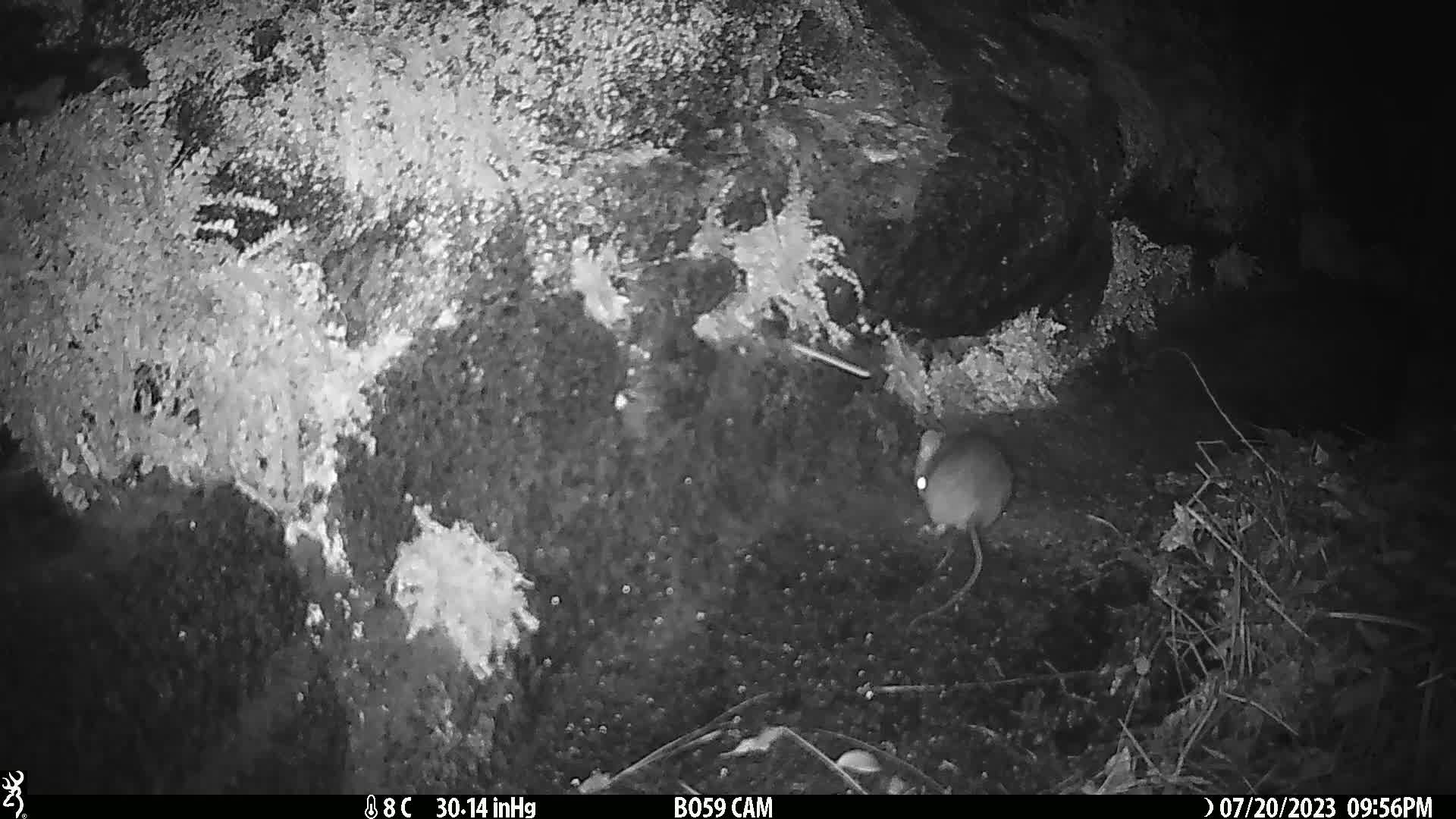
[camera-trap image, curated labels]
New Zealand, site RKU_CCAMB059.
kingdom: Animalia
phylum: Chordata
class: Mammalia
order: Rodentia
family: Muridae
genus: Rattus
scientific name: Rattus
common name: rat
Rat (Rattus).